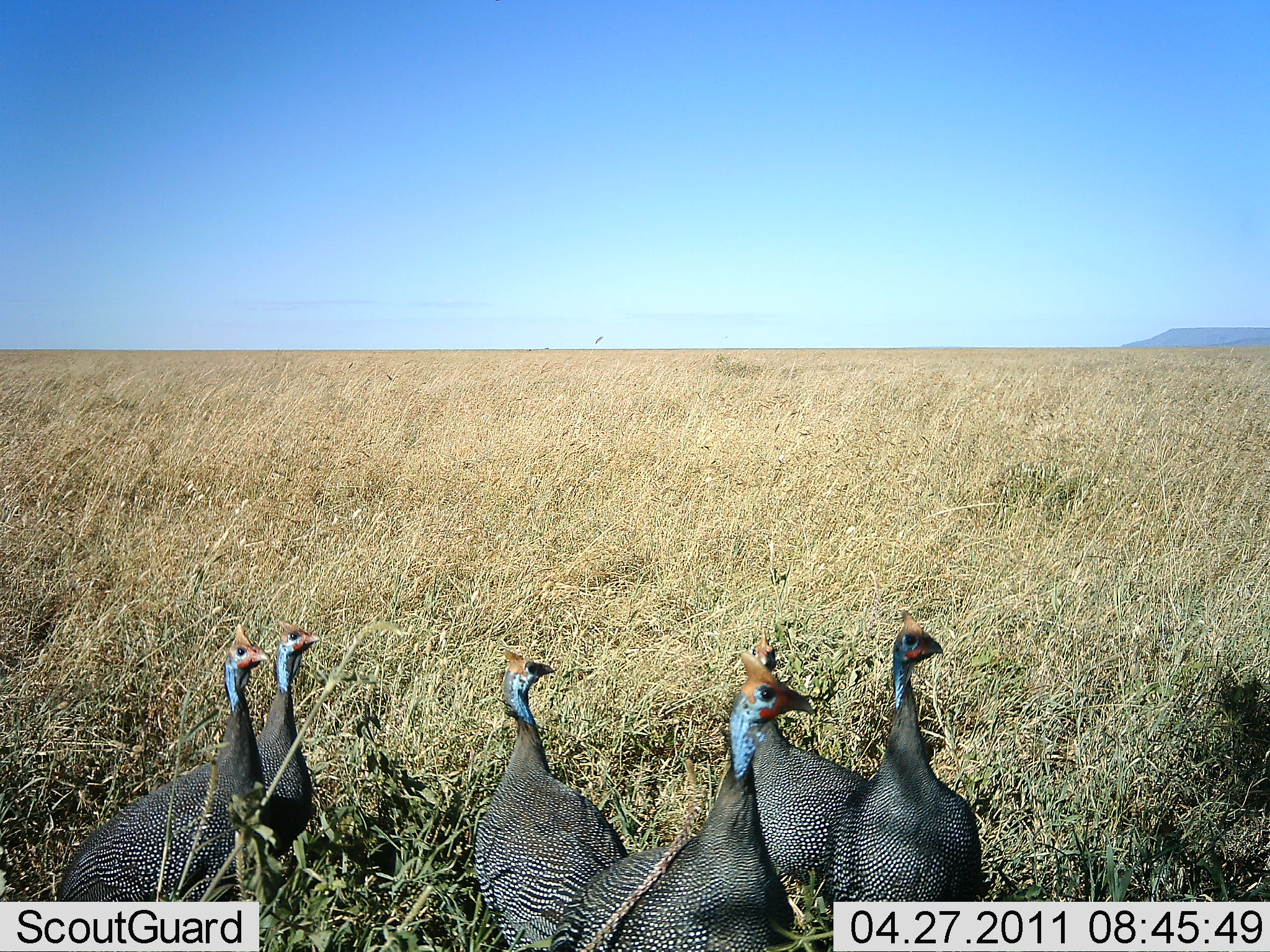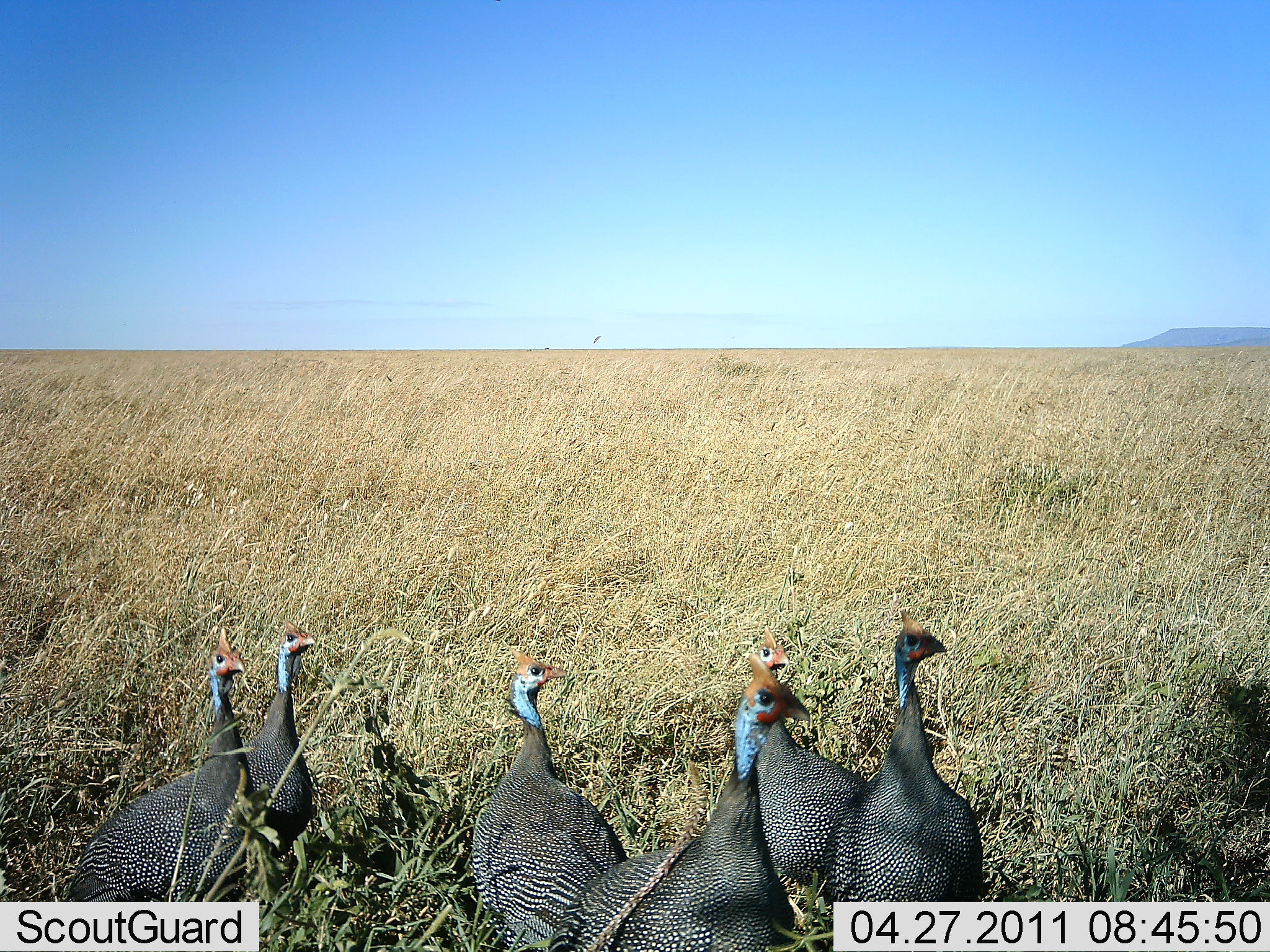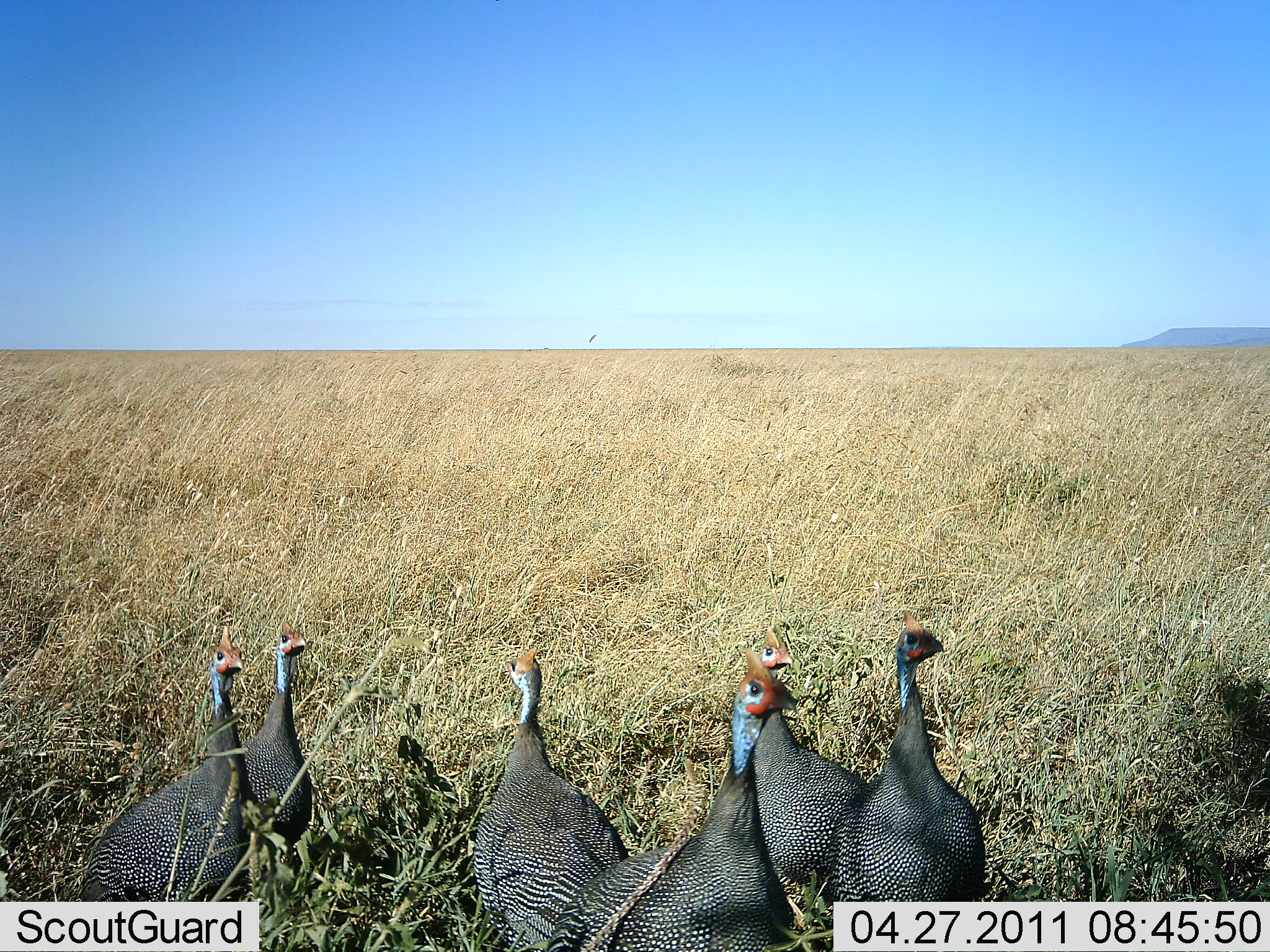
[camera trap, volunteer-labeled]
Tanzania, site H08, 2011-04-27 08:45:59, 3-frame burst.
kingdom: Animalia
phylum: Chordata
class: Aves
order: Galliformes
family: Numididae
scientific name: Numididae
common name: guinea fowl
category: guineafowl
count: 6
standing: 100%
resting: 8%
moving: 0%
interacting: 0%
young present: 0%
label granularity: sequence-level